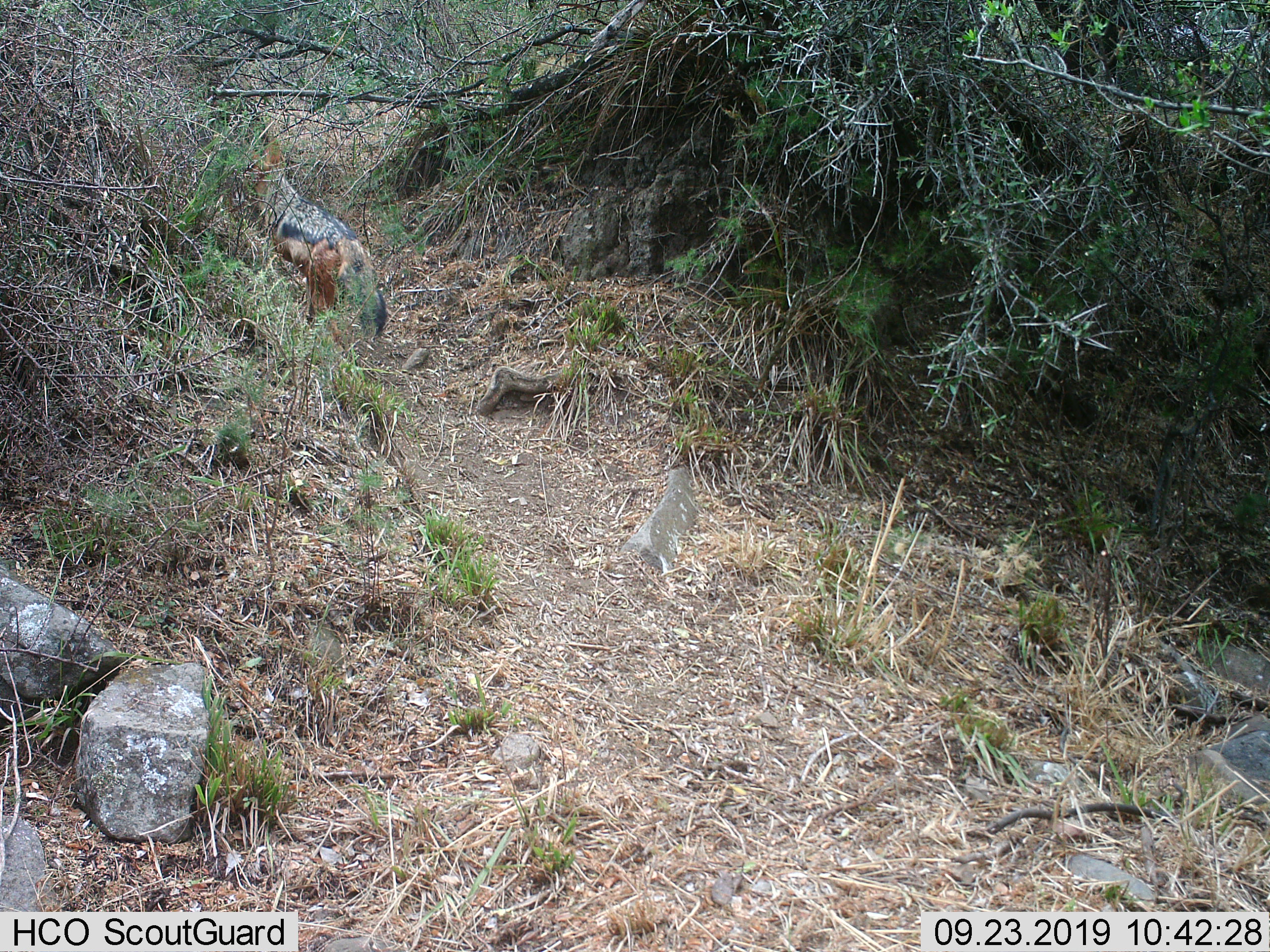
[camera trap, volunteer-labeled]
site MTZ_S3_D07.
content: unidentified animal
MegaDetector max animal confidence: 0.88